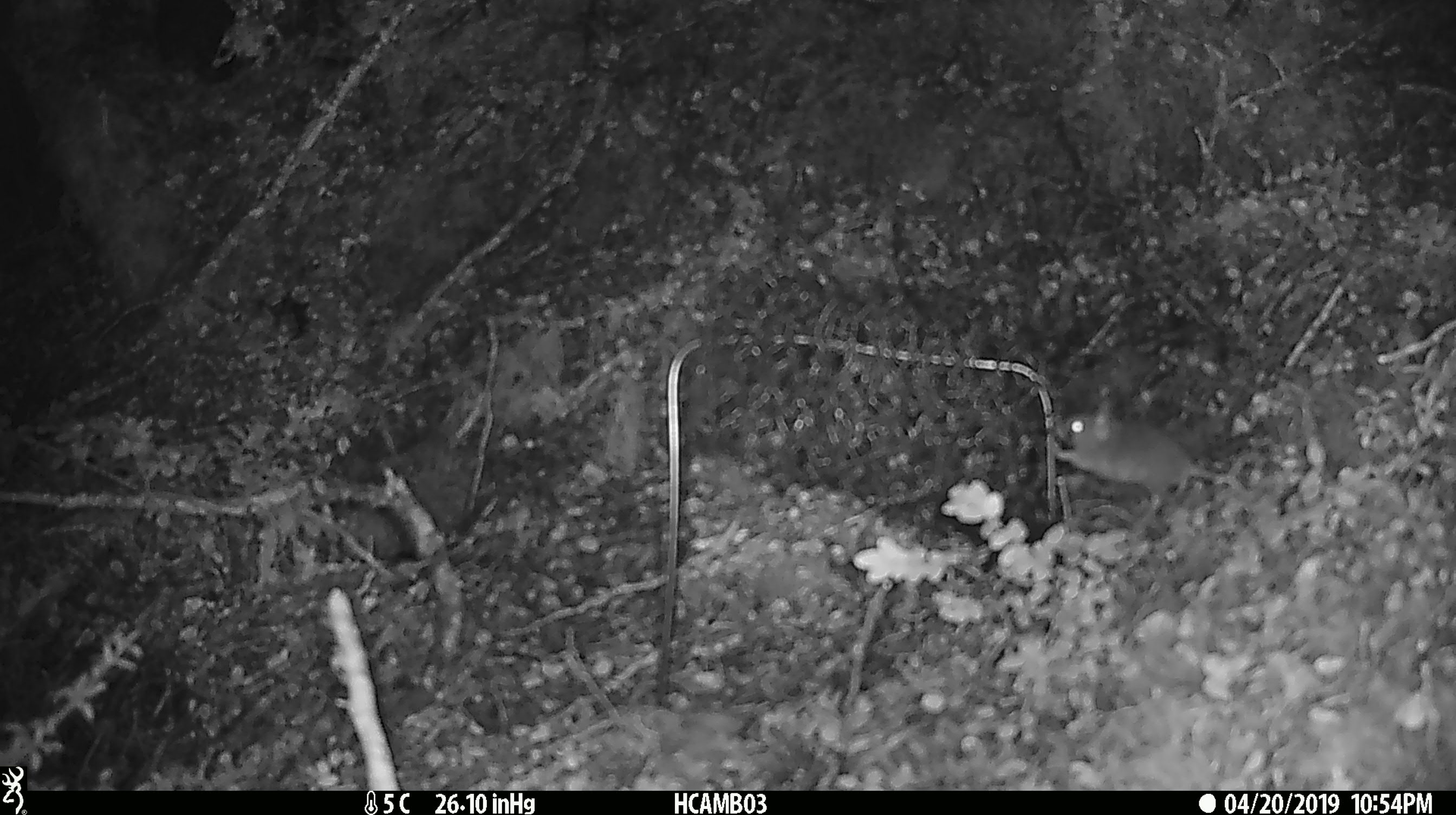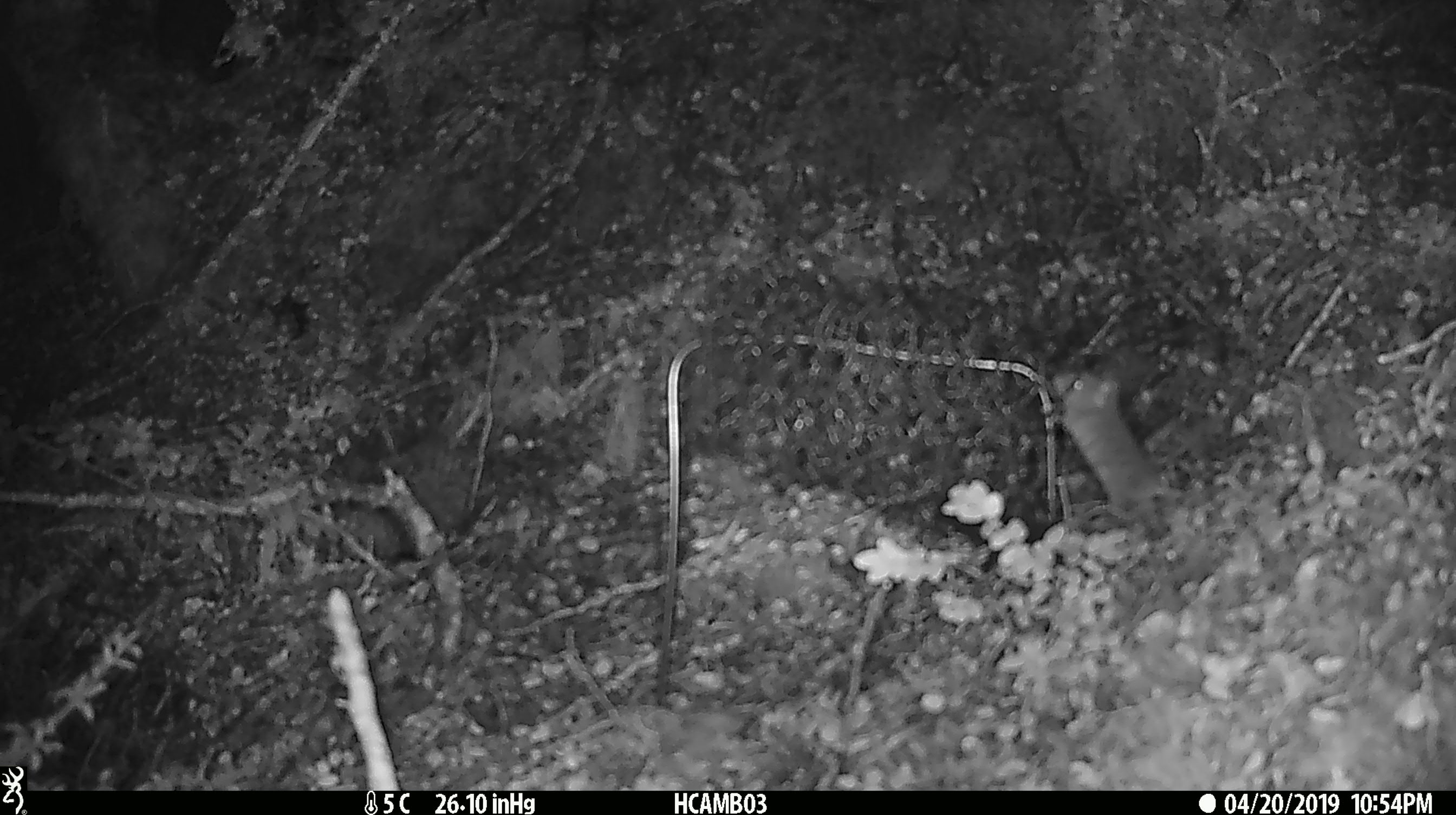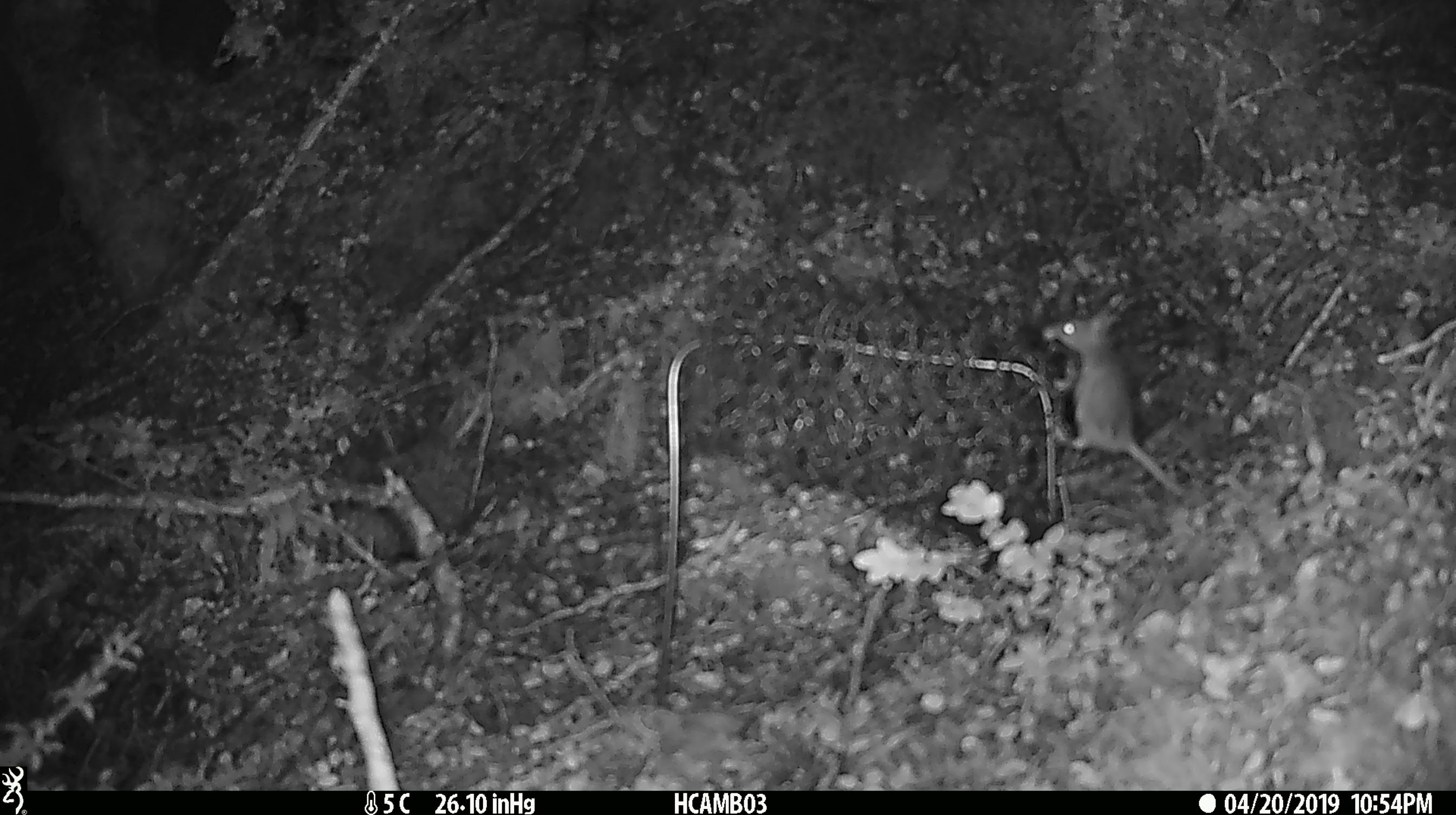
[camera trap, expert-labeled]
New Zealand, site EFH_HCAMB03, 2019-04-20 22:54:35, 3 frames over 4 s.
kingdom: Animalia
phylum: Chordata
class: Mammalia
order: Rodentia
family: Muridae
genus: Mus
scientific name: Mus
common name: mouse